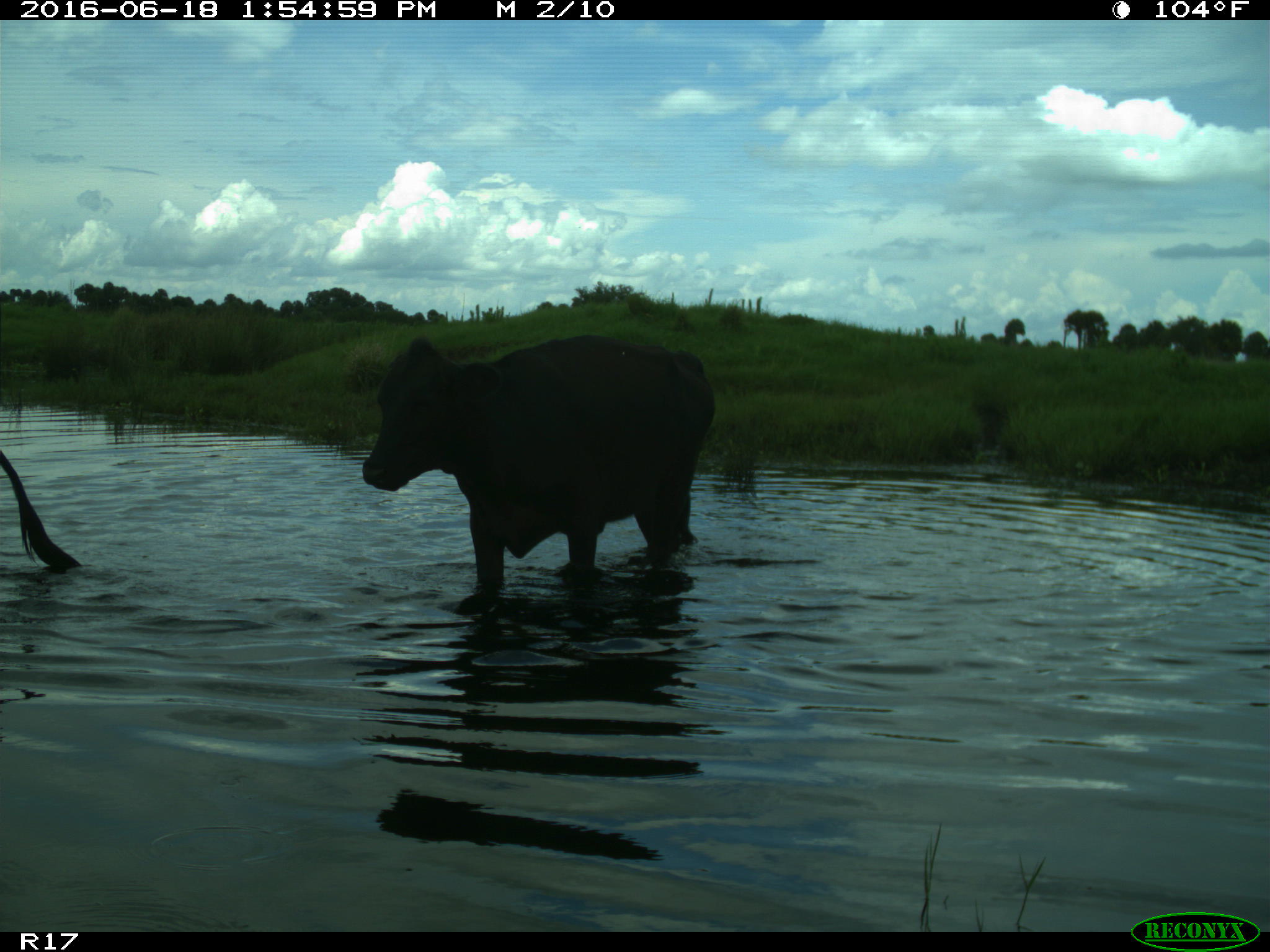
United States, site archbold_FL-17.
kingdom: Animalia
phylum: Chordata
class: Mammalia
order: Artiodactyla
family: Bovidae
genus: Bos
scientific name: Bos taurus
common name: domestic cow